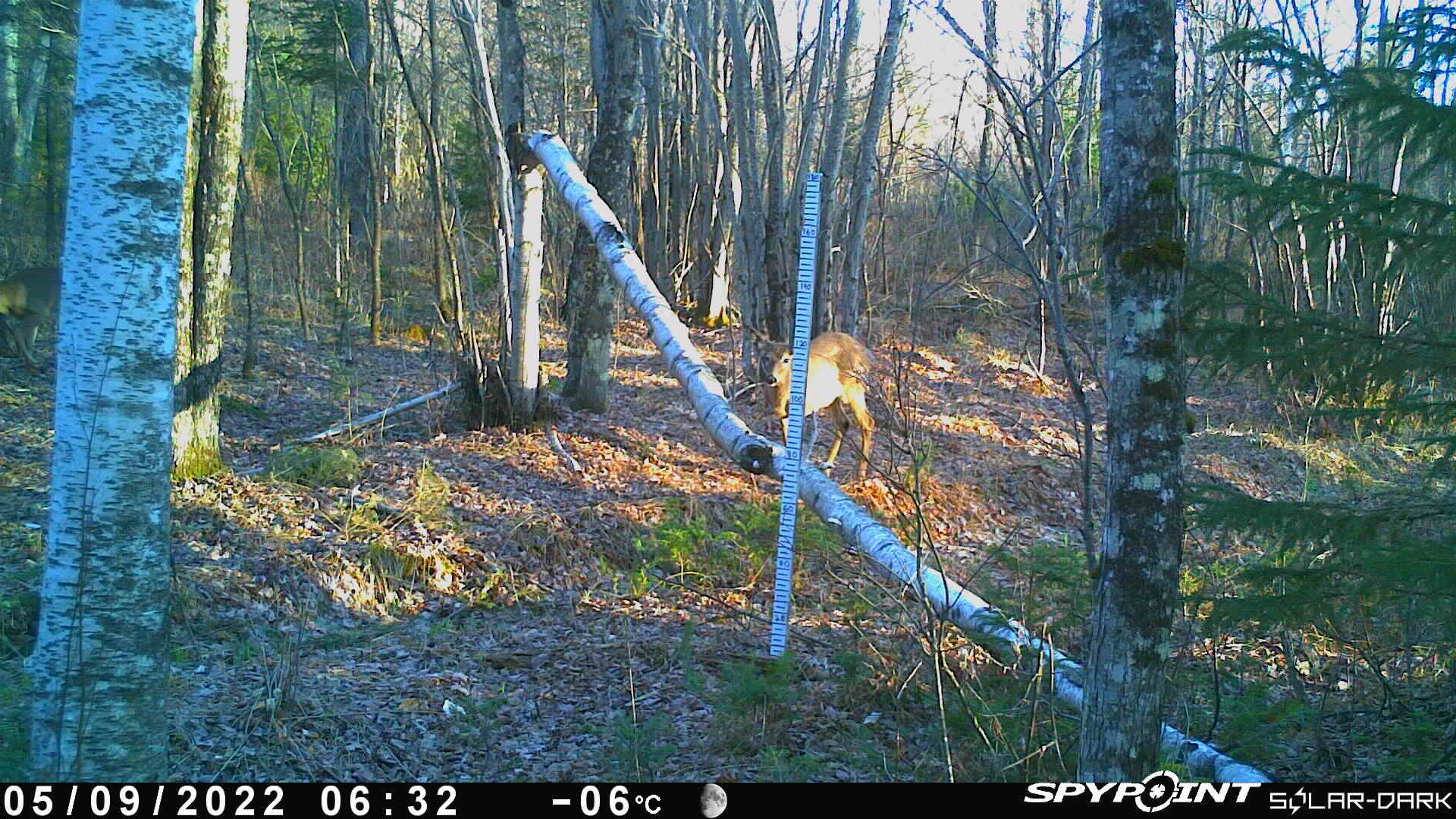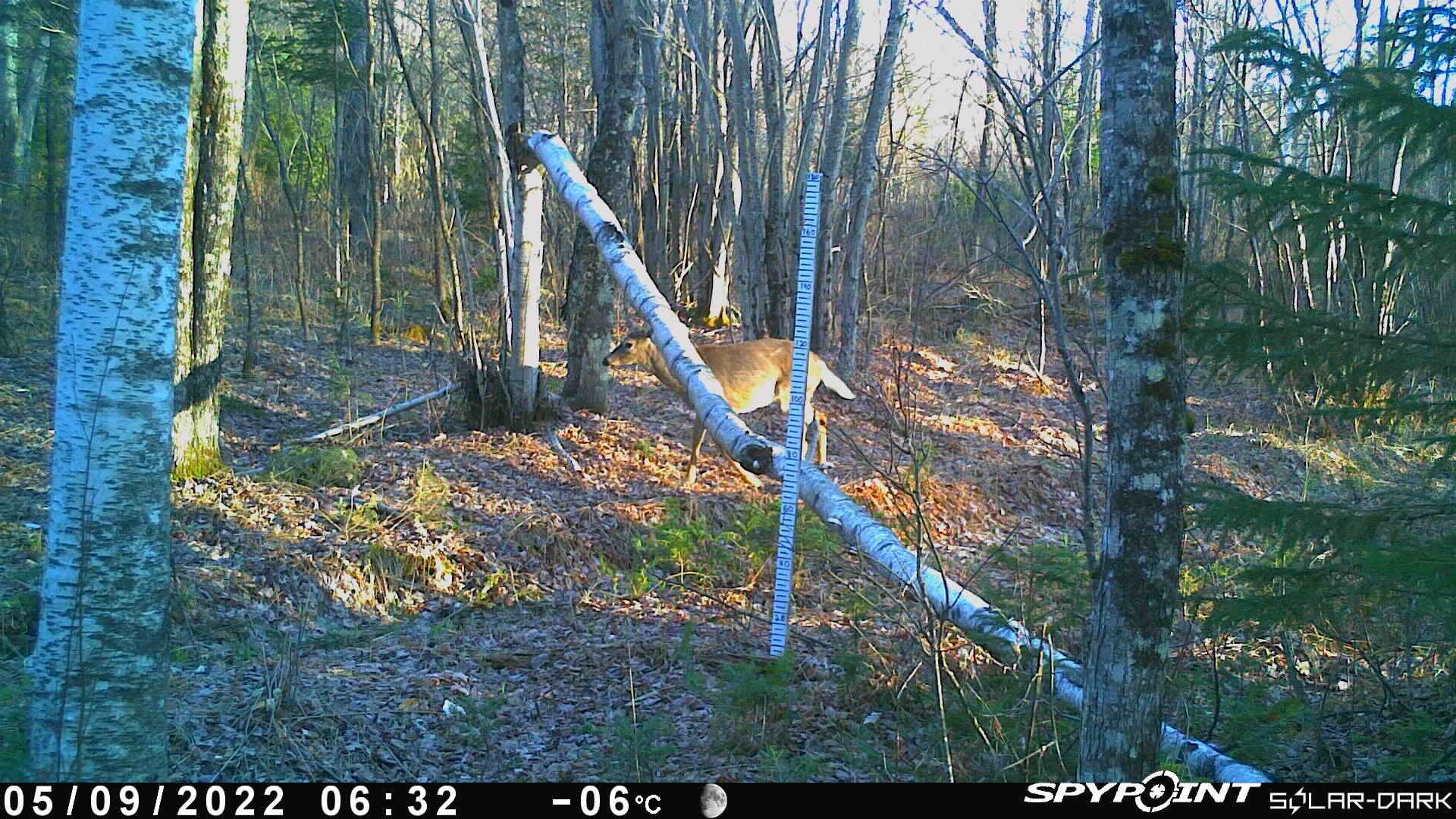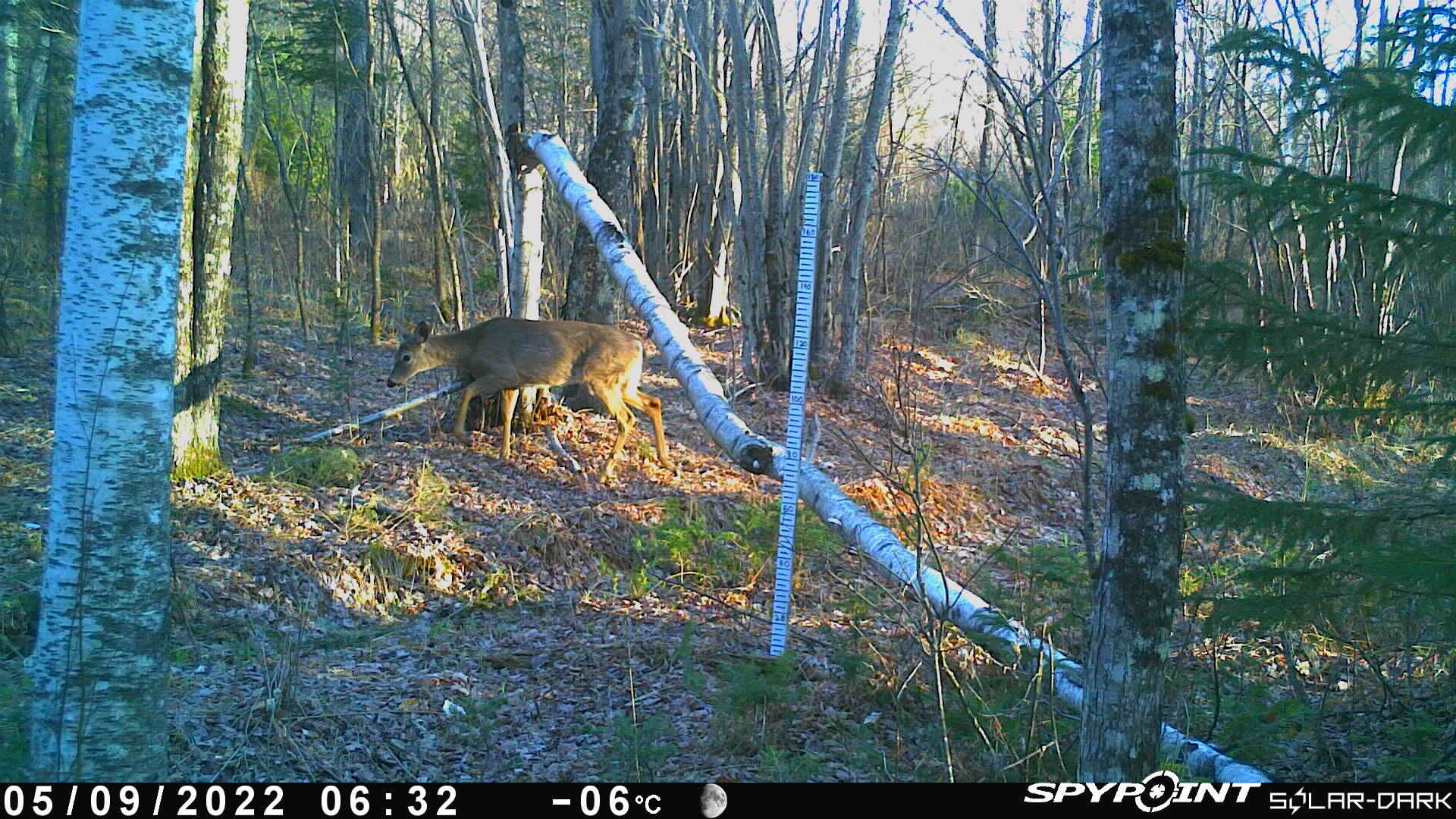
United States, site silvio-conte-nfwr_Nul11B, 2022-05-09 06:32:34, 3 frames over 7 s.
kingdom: Animalia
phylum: Chordata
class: Mammalia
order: Artiodactyla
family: Cervidae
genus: Odocoileus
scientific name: Odocoileus virginianus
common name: white-tailed deer